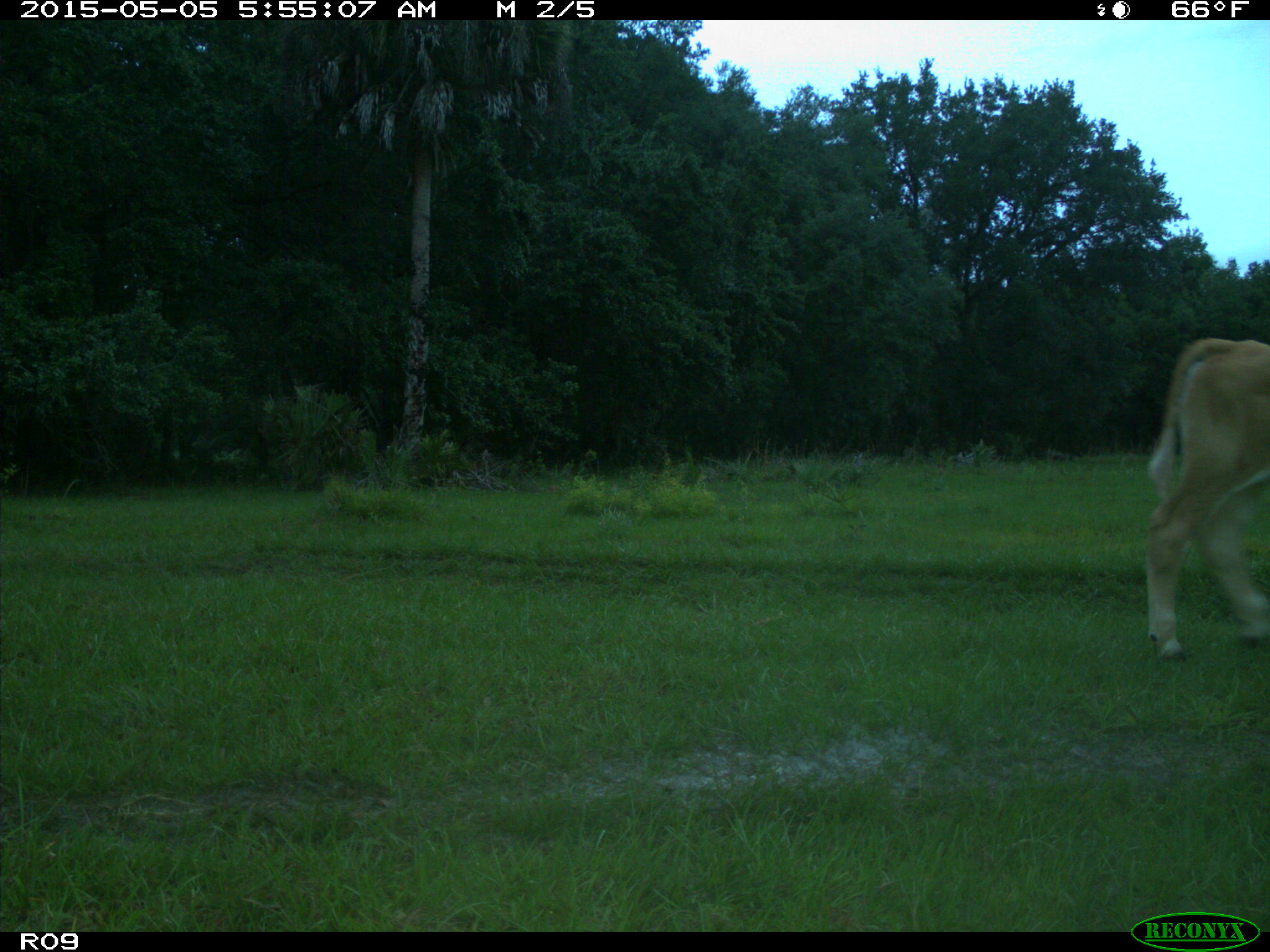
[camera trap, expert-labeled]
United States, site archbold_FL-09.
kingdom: Animalia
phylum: Chordata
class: Mammalia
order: Artiodactyla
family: Bovidae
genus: Bos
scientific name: Bos taurus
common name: domestic cow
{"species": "Bos taurus (domestic cow)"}